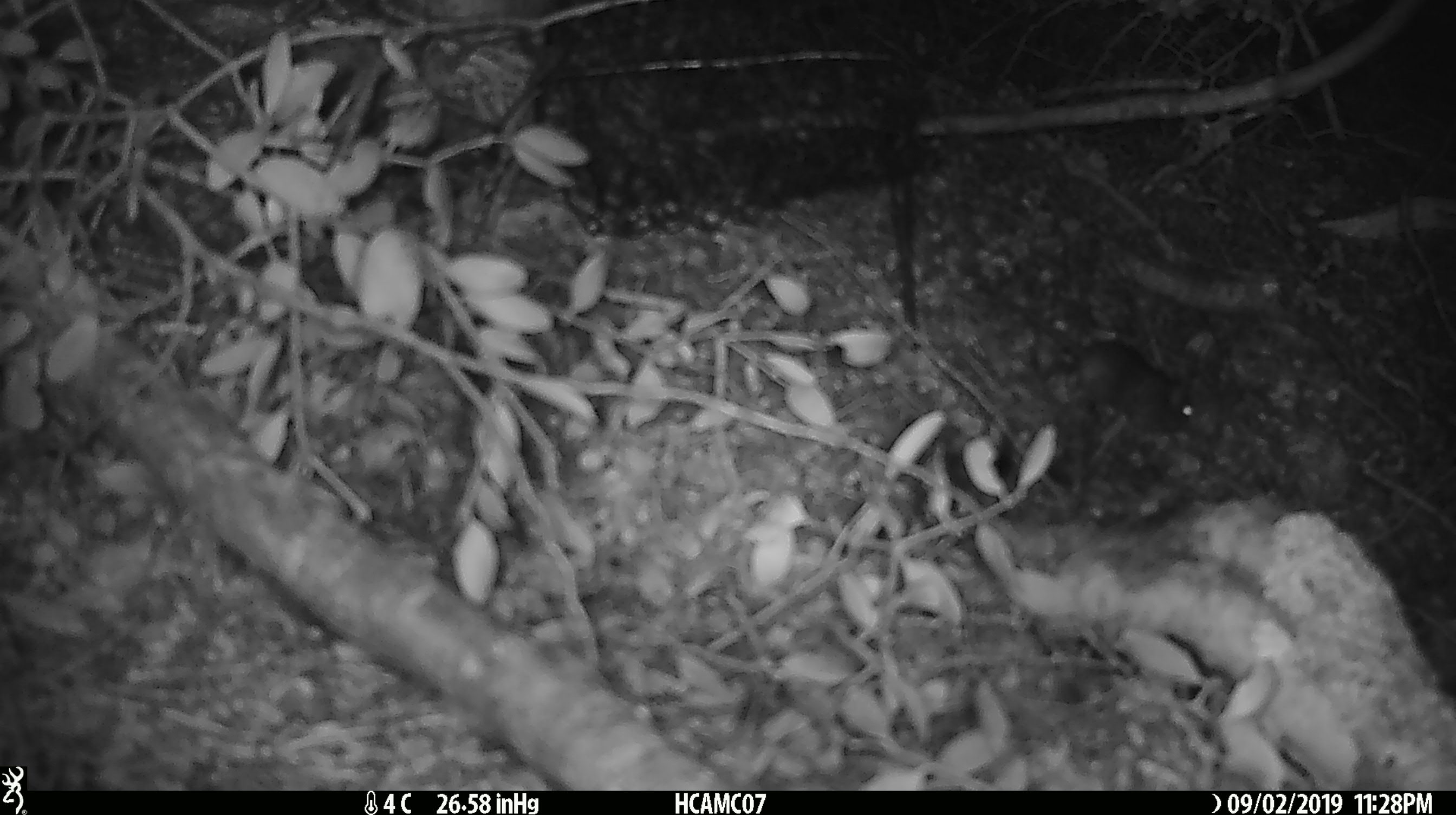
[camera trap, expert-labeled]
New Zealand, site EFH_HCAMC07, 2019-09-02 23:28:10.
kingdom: Animalia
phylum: Chordata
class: Mammalia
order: Rodentia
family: Muridae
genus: Mus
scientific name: Mus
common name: mouse